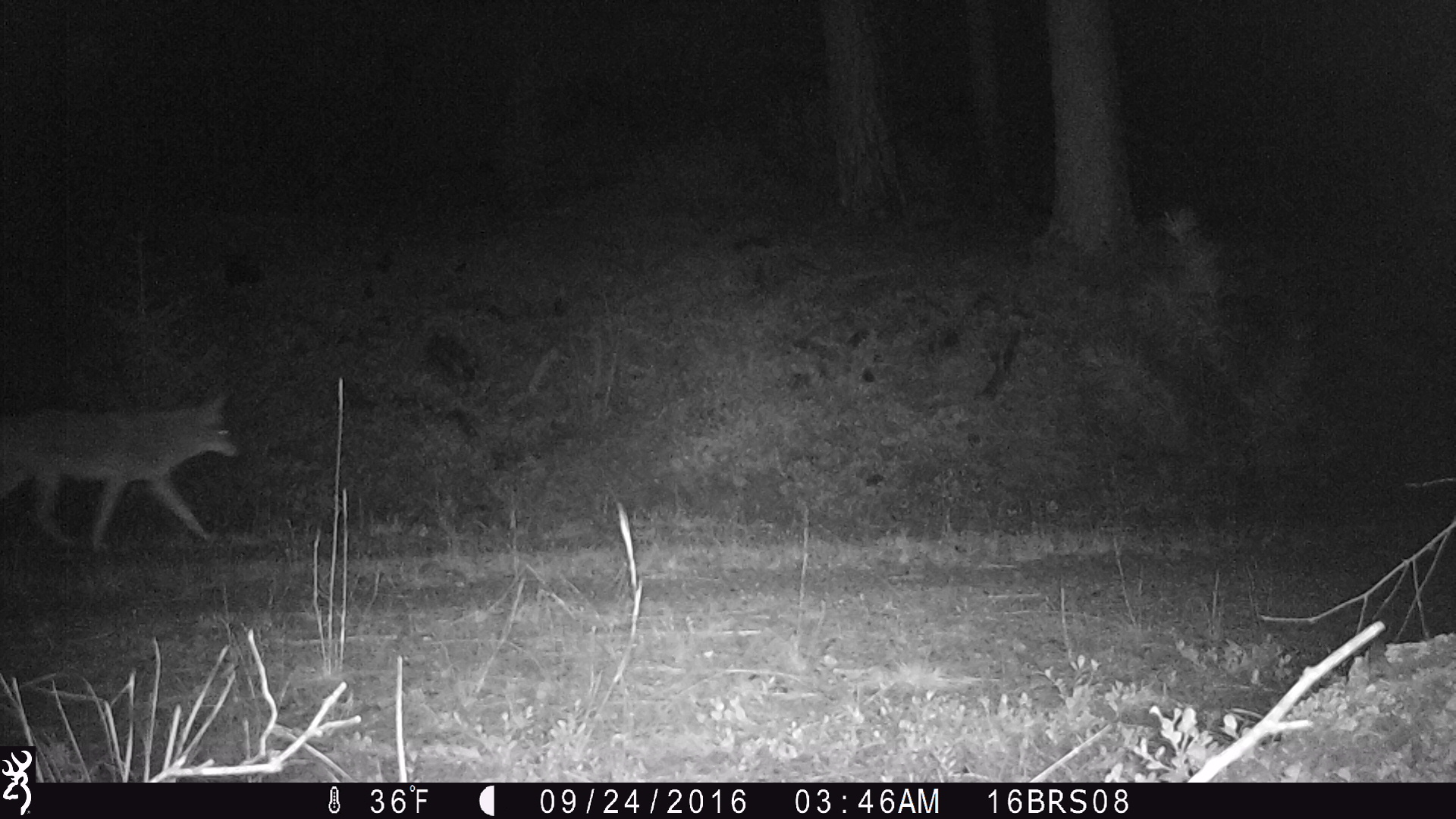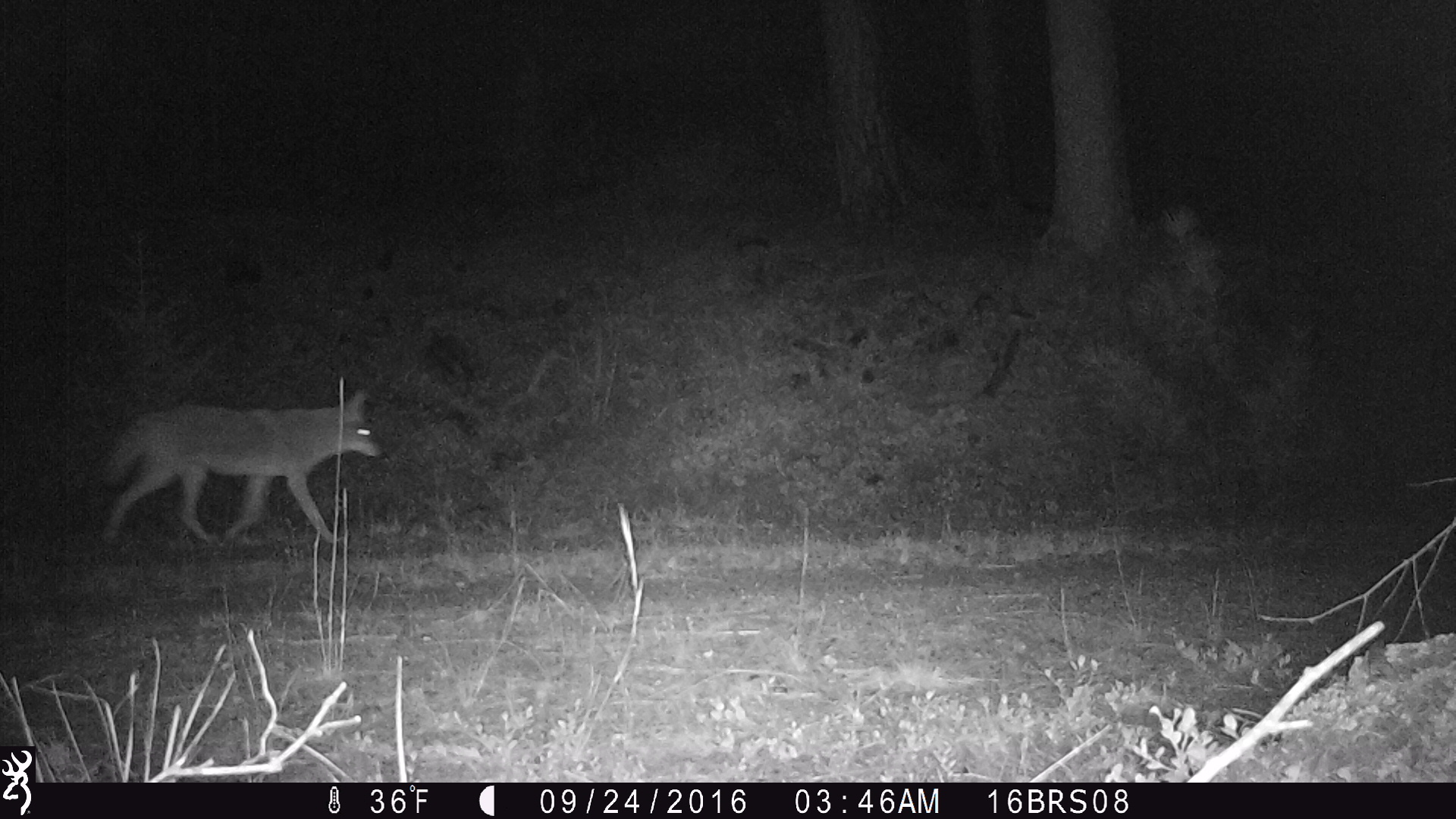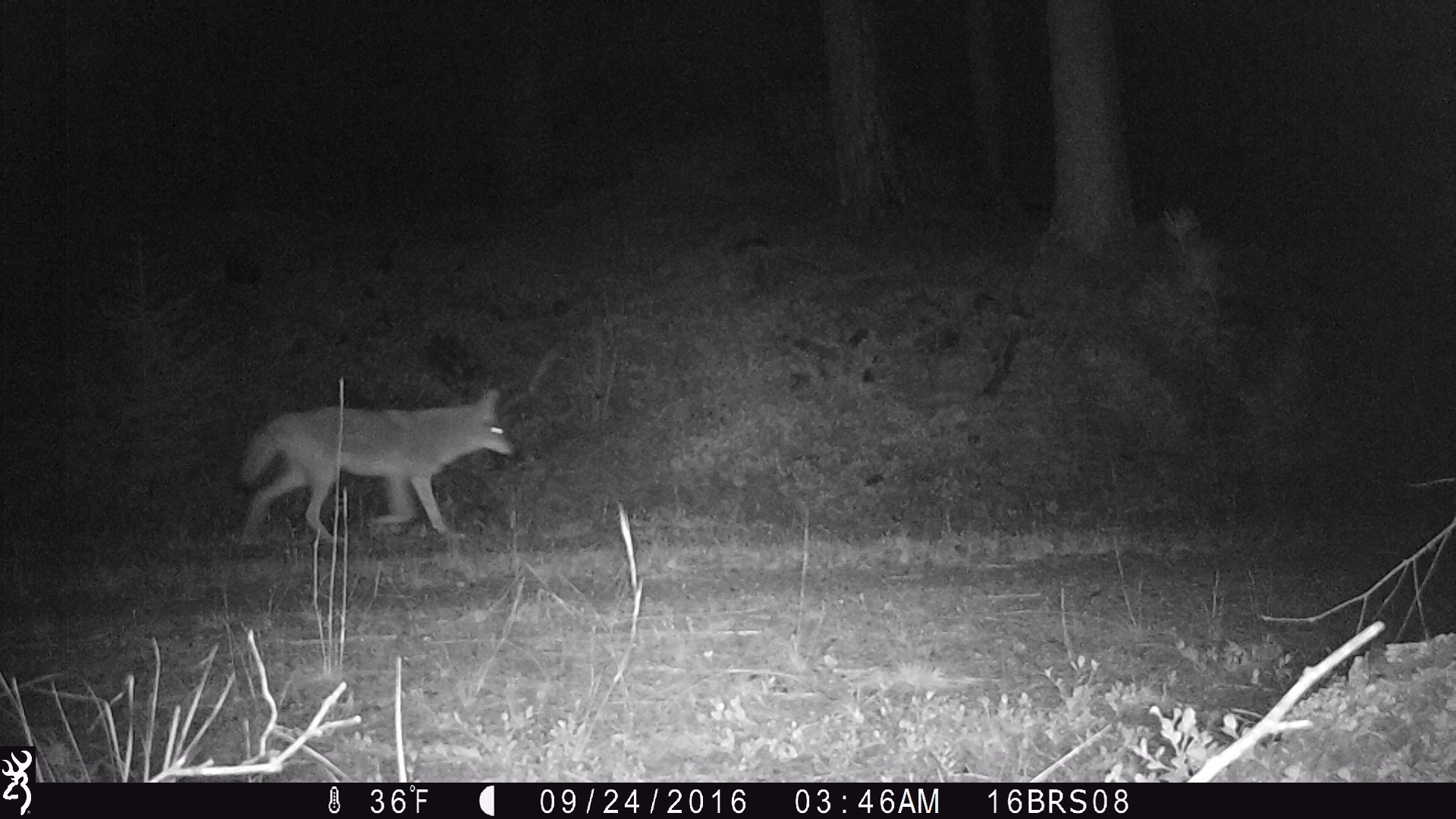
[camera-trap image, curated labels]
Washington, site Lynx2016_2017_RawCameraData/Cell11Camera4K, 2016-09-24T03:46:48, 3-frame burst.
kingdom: Animalia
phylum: Chordata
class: Mammalia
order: Carnivora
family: Canidae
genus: Canis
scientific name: Canis latrans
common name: coyote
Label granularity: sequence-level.